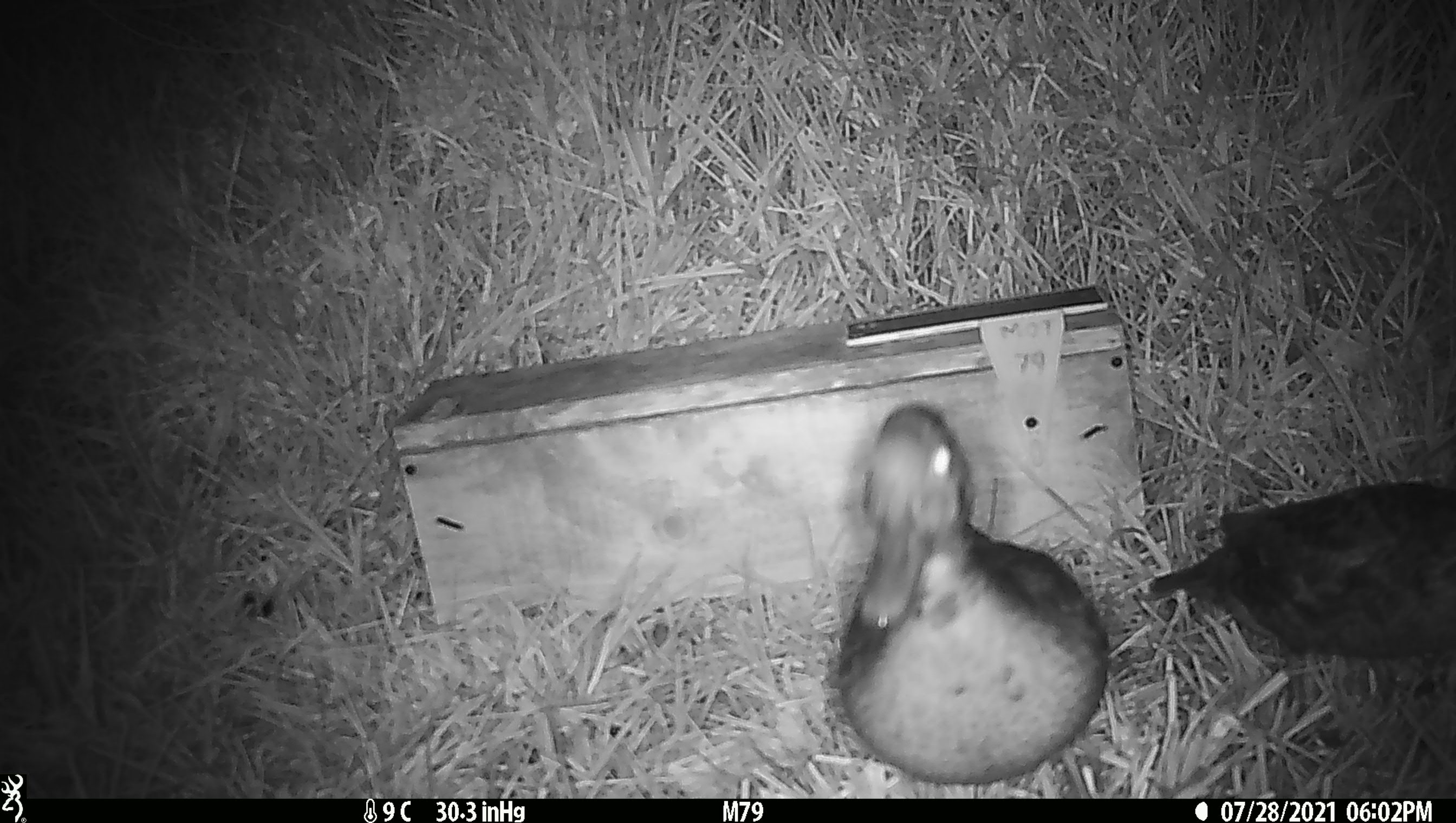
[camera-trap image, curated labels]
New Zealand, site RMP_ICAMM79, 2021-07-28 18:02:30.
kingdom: Animalia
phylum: Chordata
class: Aves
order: Anseriformes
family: Anatidae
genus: Anas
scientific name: Anas chlorotis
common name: brown teal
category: pateke